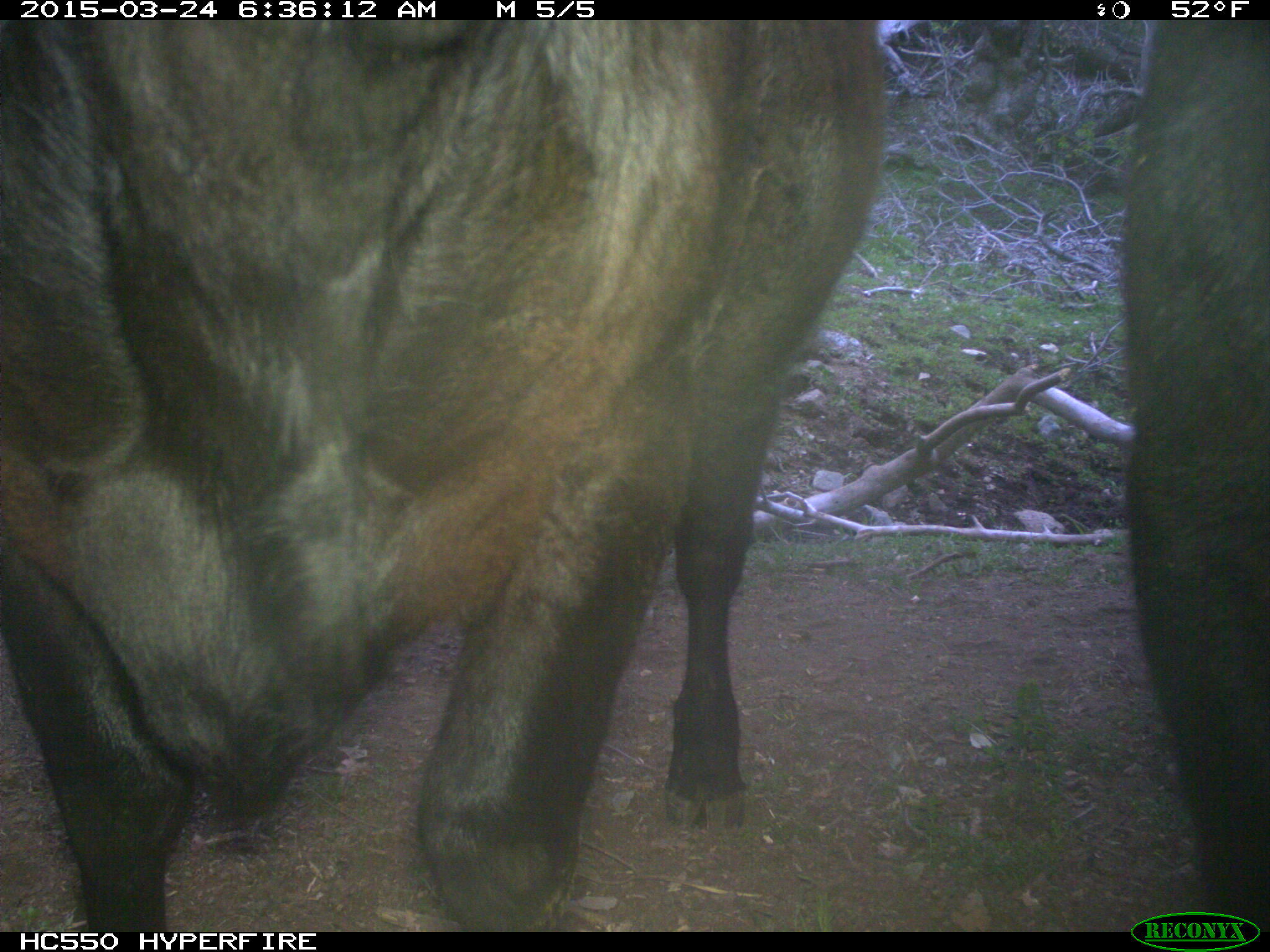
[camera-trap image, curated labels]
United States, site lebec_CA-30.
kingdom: Animalia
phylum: Chordata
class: Mammalia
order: Artiodactyla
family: Bovidae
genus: Bos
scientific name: Bos taurus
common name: domestic cow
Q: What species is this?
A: Bos taurus (domestic cow).